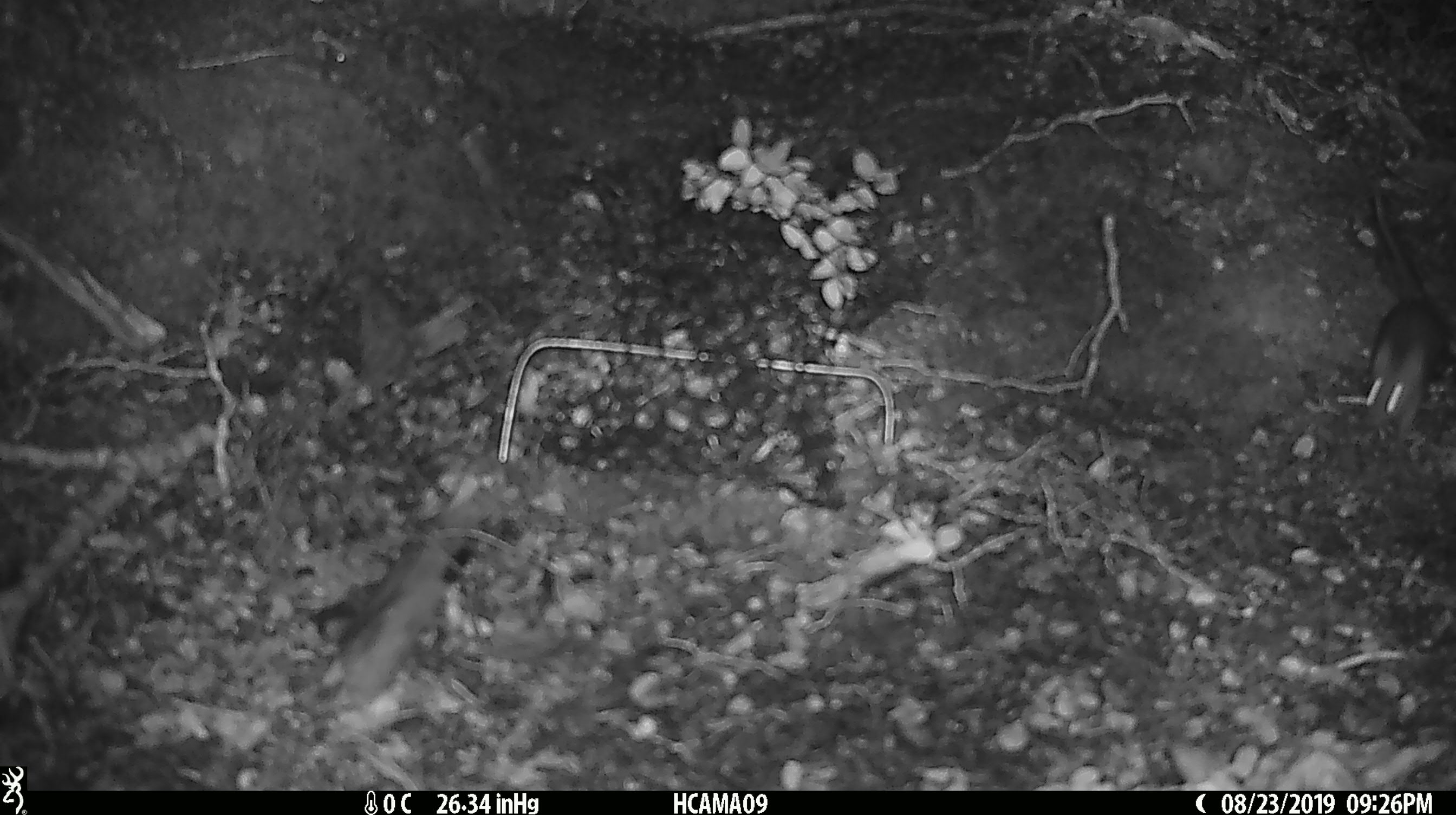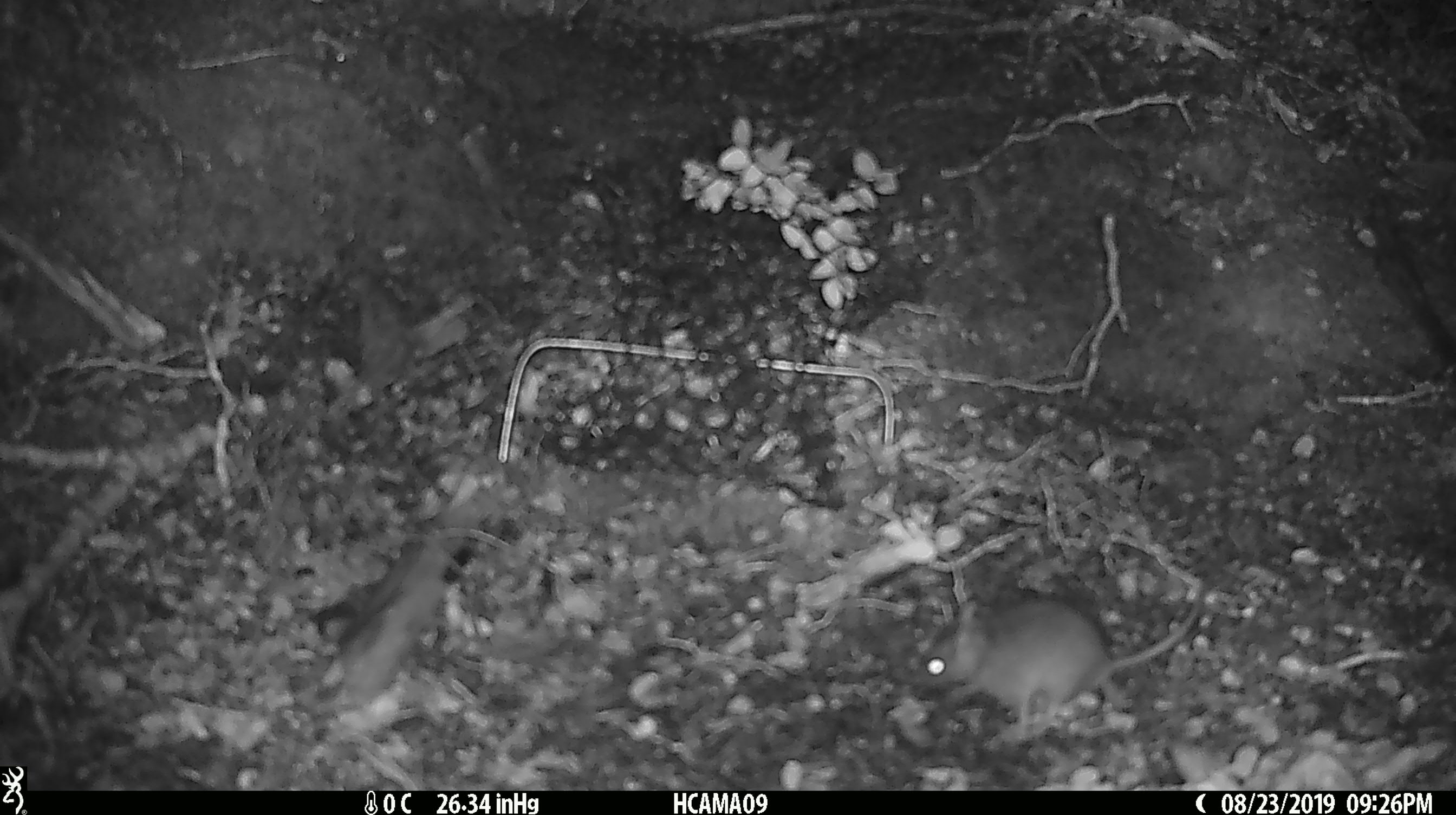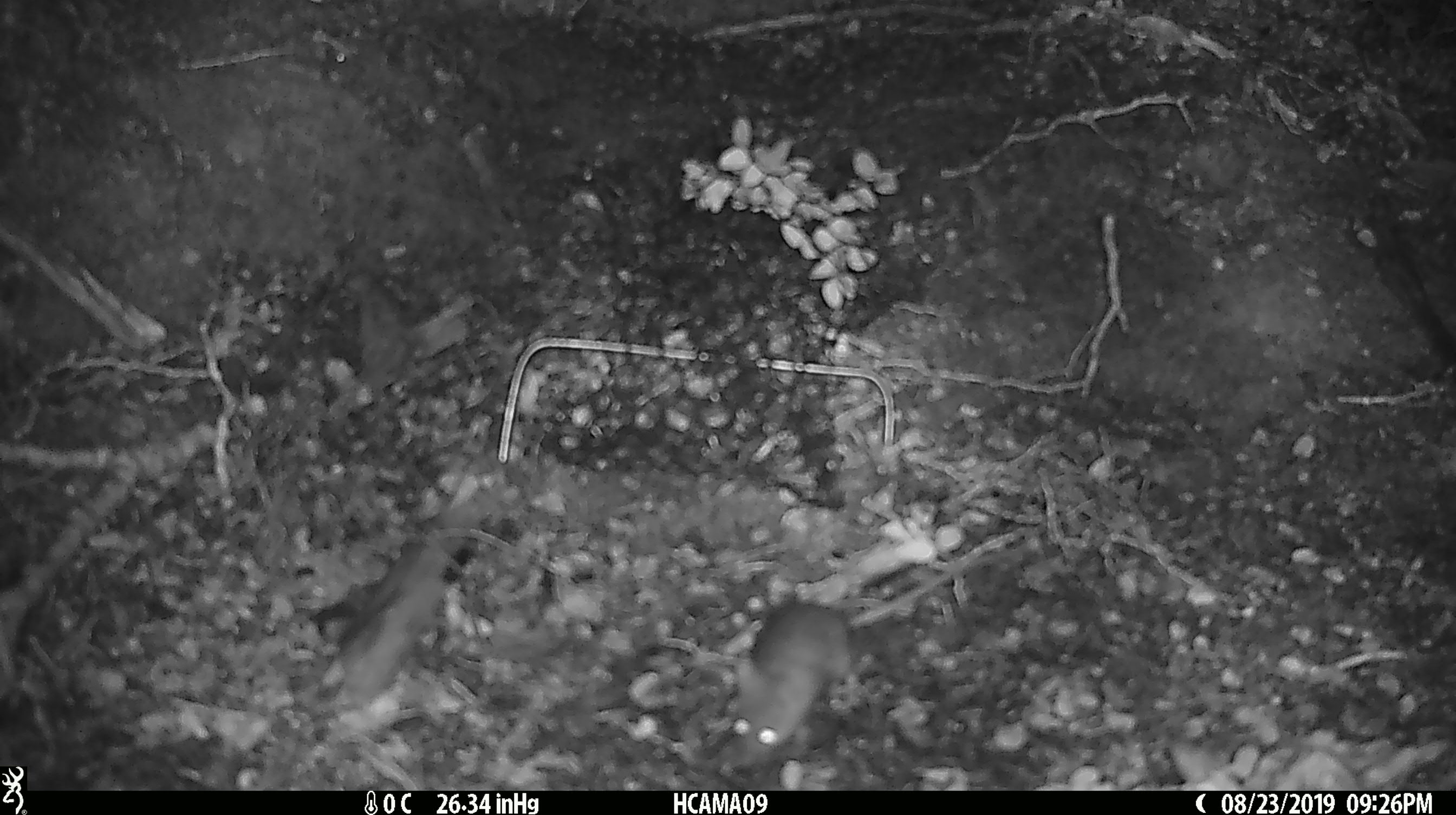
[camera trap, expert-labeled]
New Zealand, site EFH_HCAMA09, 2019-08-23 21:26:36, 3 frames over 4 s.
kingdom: Animalia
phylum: Chordata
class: Mammalia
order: Rodentia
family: Muridae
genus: Mus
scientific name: Mus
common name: mouse